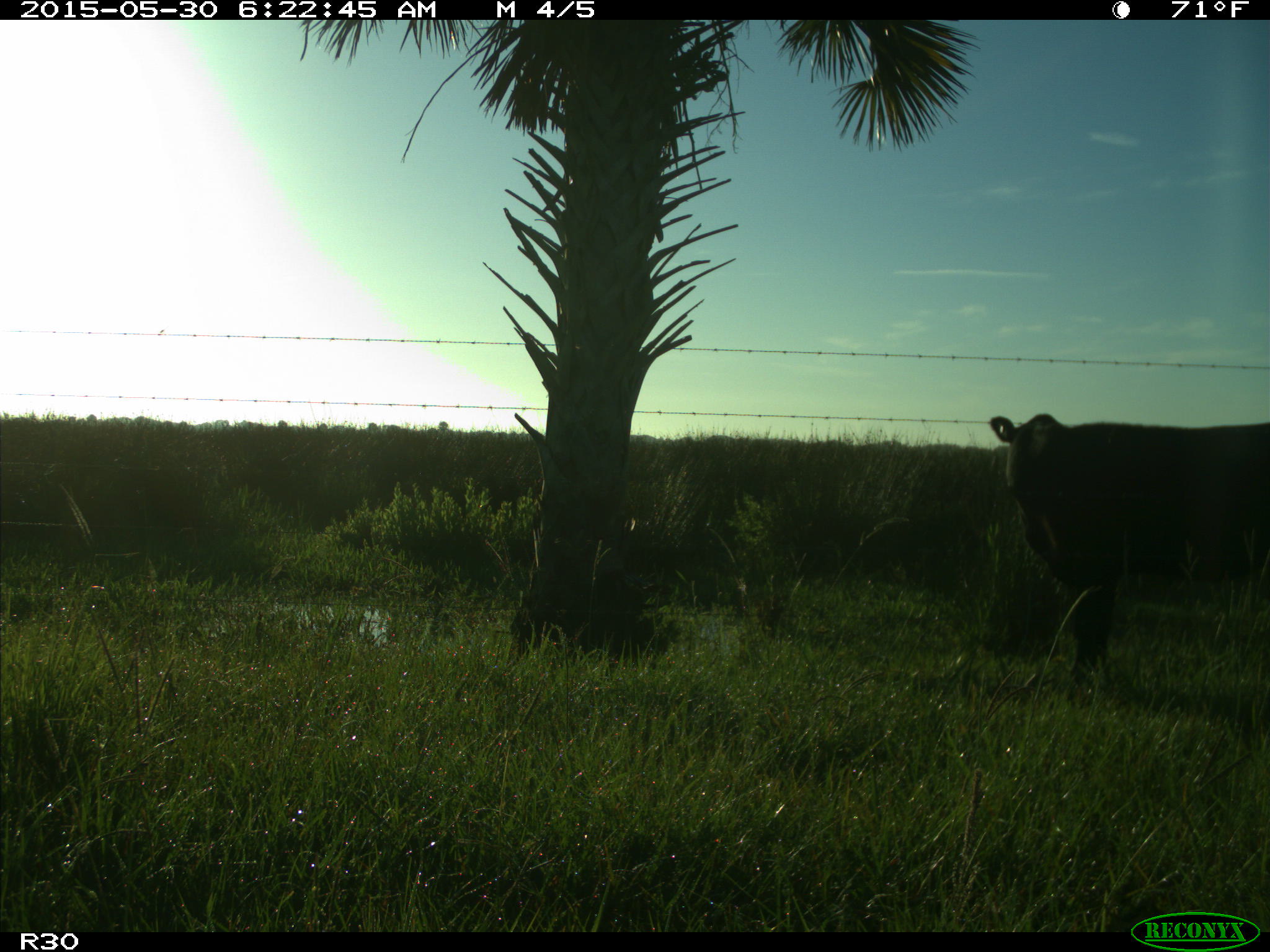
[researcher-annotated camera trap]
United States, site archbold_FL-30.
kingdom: Animalia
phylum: Chordata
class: Mammalia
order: Artiodactyla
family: Bovidae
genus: Bos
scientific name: Bos taurus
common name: domestic cow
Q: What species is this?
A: Bos taurus (domestic cow).